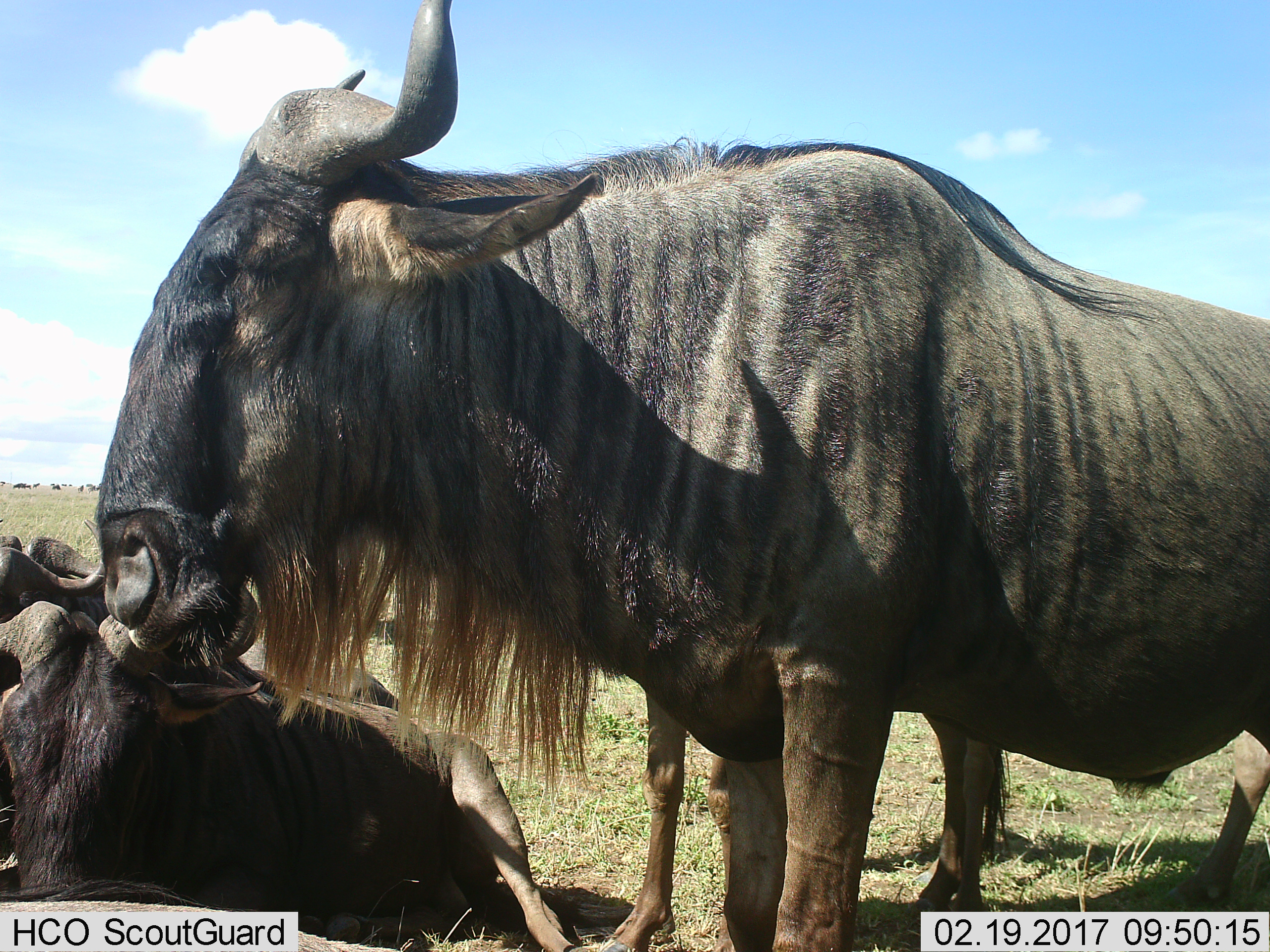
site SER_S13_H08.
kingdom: Animalia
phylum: Chordata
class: Mammalia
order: Artiodactyla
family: Bovidae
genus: Connochaetes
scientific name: Connochaetes taurinus taurinus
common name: blue wildebeest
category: wildebeestblue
Wildebeestblue (blue wildebeest) (Connochaetes taurinus taurinus), count 4. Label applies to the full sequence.